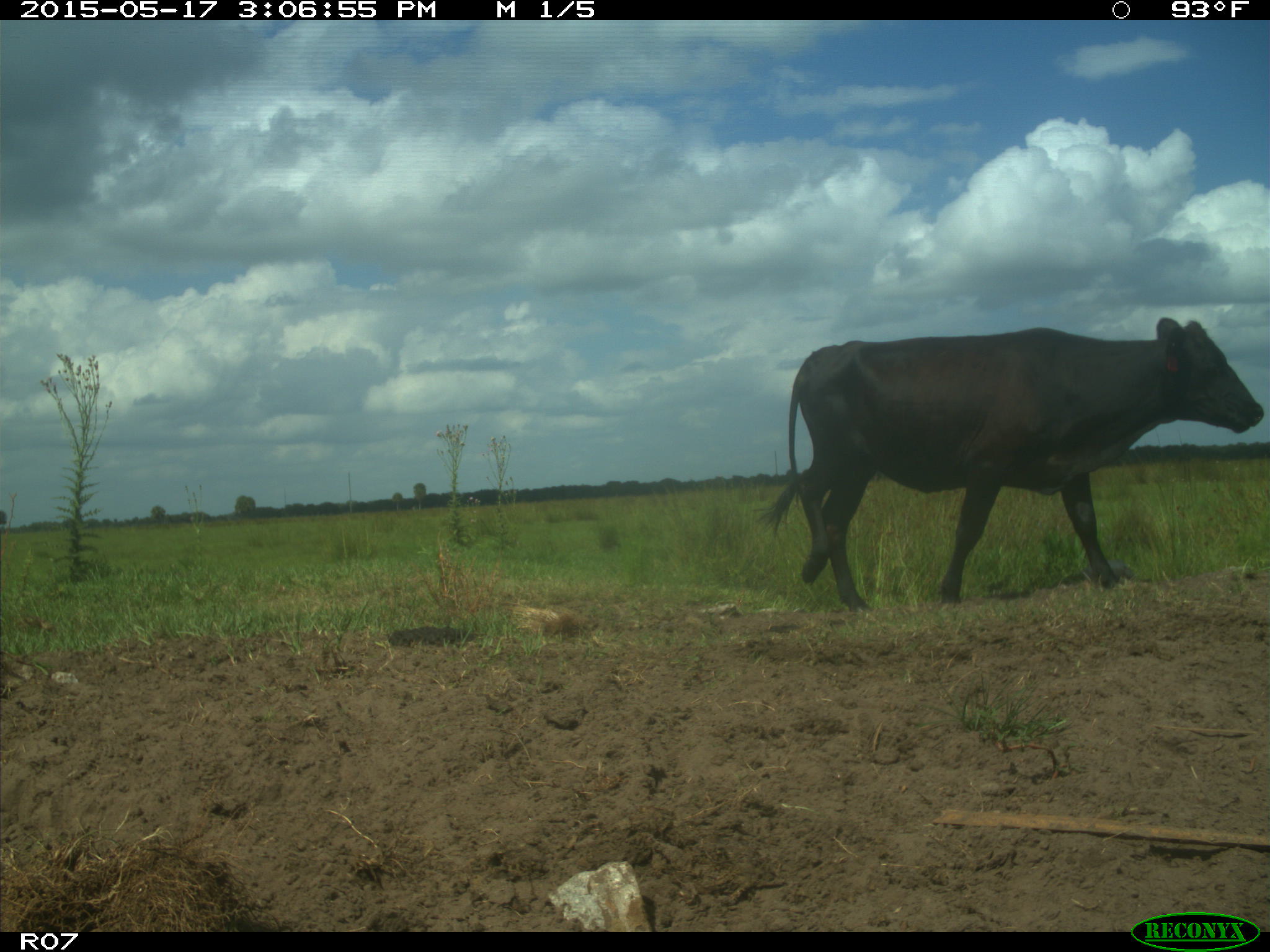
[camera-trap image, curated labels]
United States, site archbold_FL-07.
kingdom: Animalia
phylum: Chordata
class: Mammalia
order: Artiodactyla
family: Bovidae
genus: Bos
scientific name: Bos taurus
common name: domestic cow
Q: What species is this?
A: Bos taurus (domestic cow).